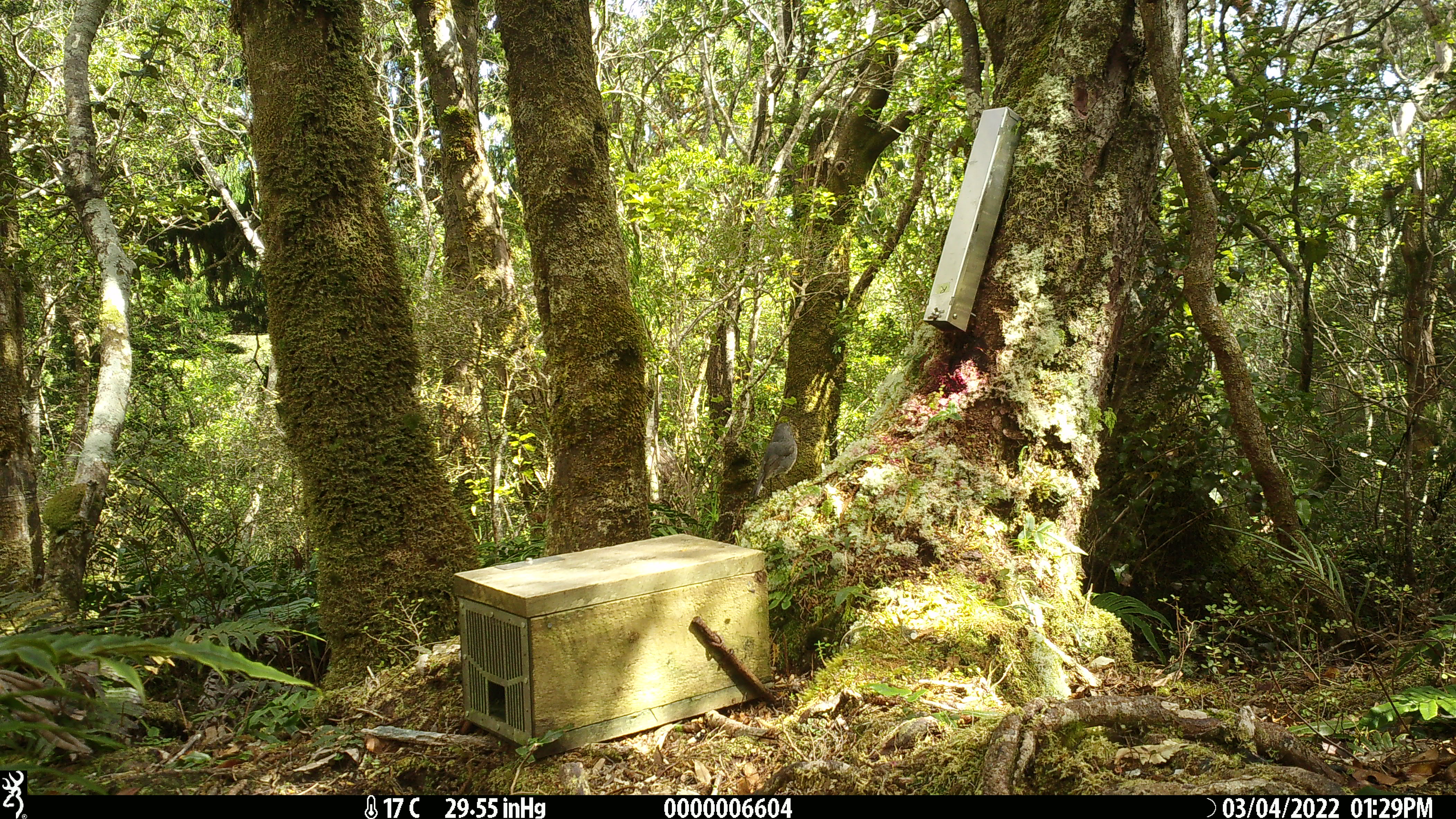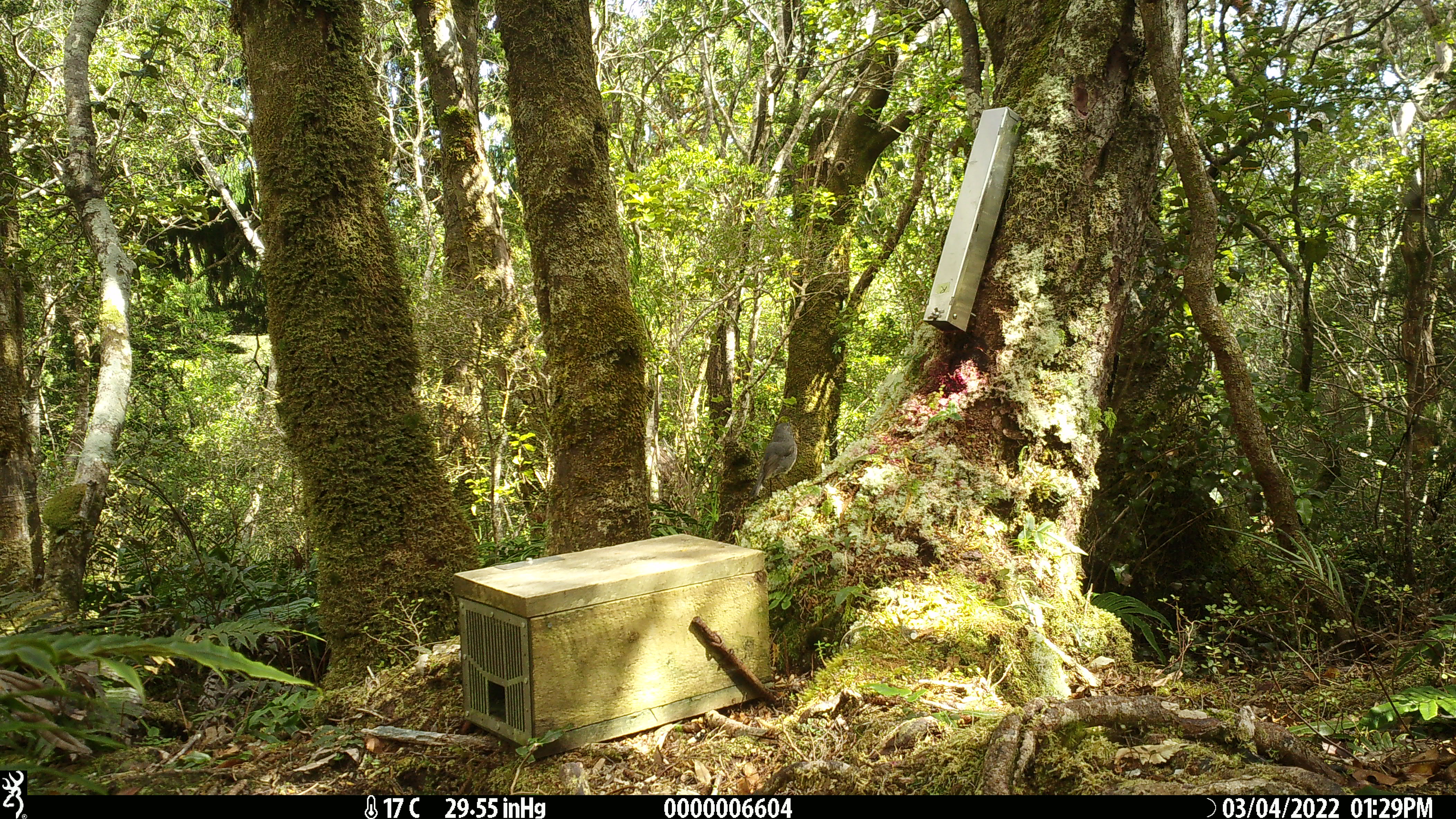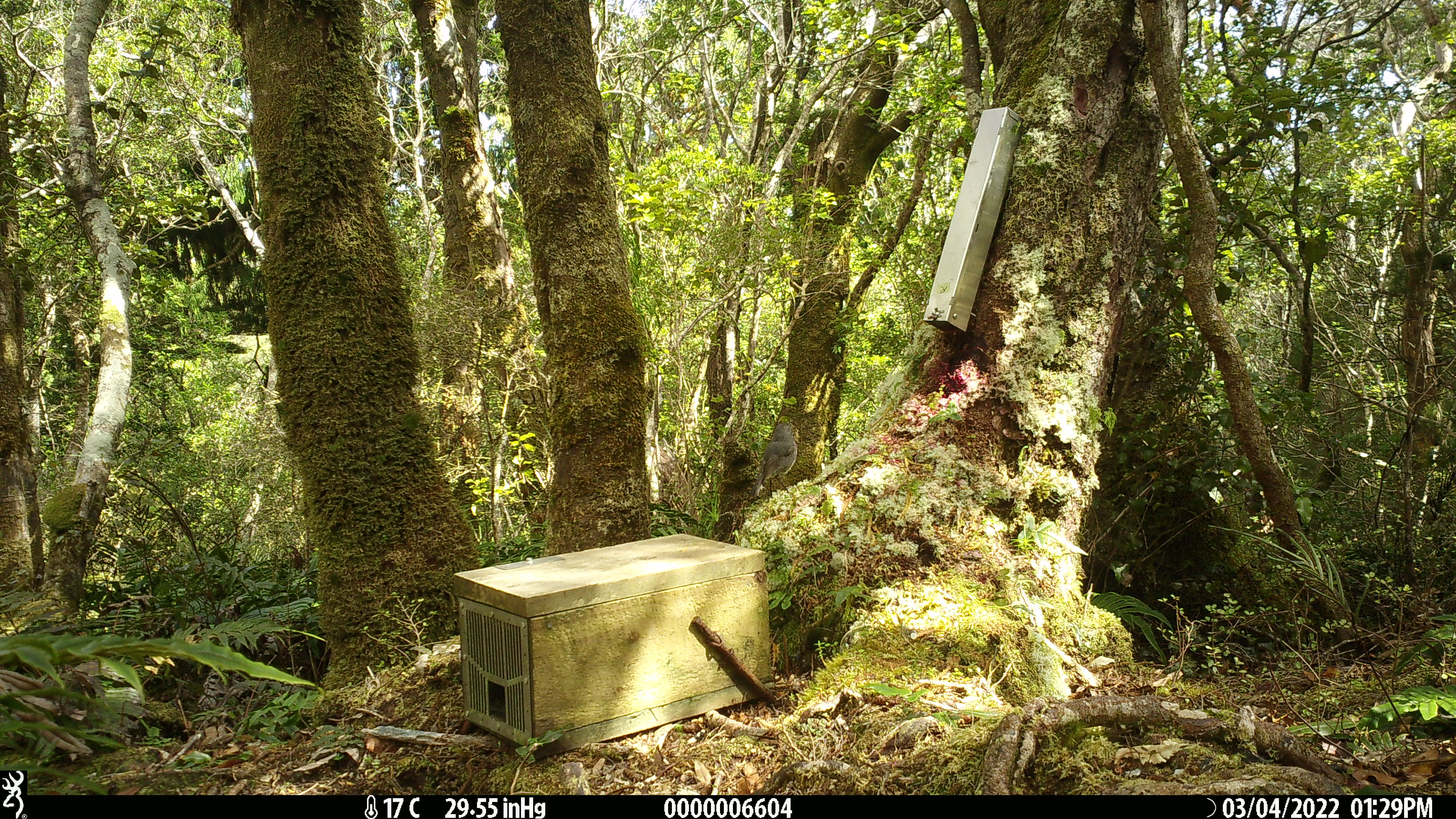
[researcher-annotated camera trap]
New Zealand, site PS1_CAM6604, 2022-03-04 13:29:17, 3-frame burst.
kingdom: Animalia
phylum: Chordata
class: Aves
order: Passeriformes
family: Petroicidae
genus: Petroica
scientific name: Petroica australis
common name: new zealand robin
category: robin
Robin (new zealand robin) (Petroica australis).